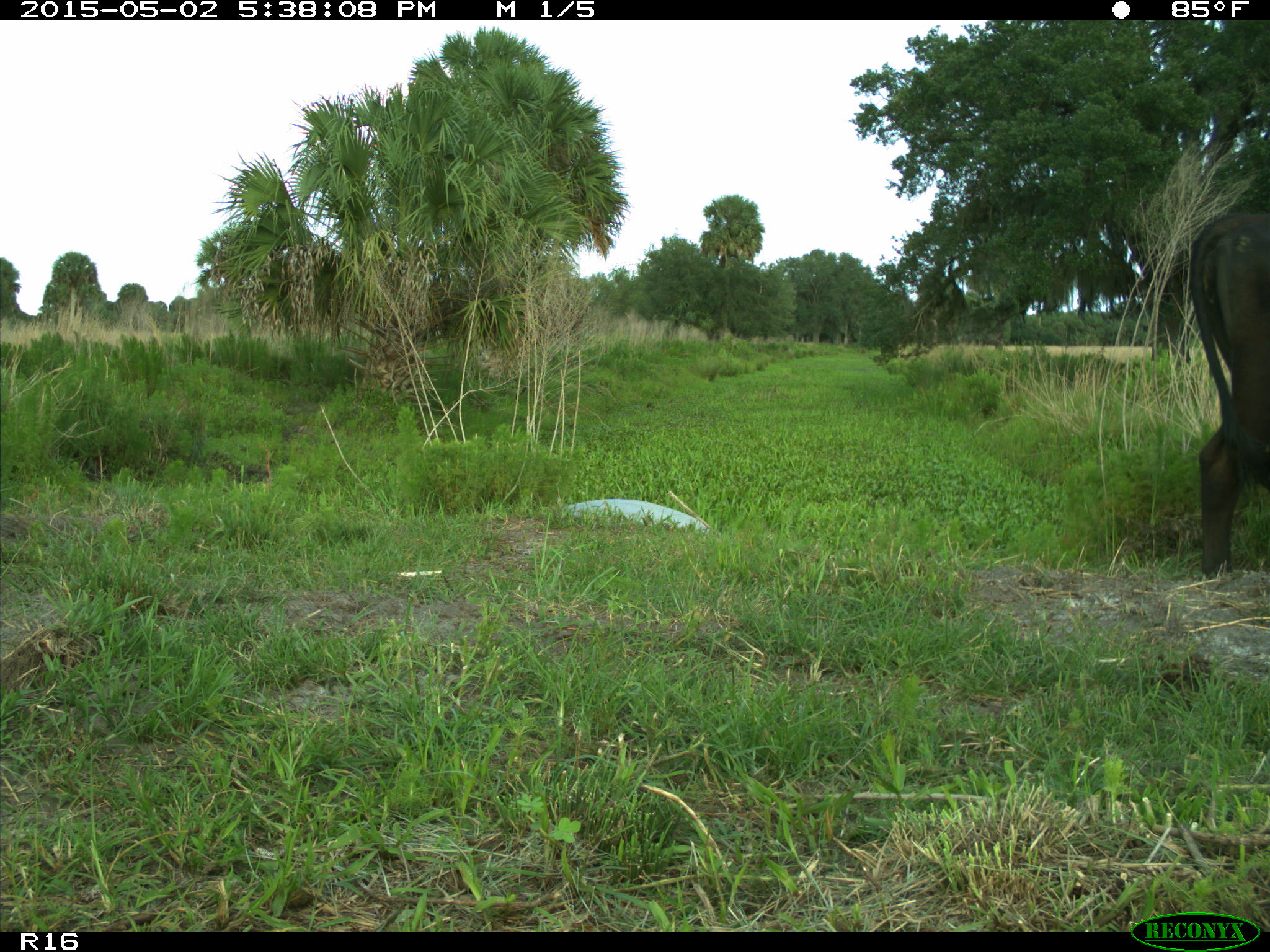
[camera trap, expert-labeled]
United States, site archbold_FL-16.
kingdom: Animalia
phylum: Chordata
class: Mammalia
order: Artiodactyla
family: Bovidae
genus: Bos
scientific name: Bos taurus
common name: domestic cow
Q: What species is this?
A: Bos taurus (domestic cow).